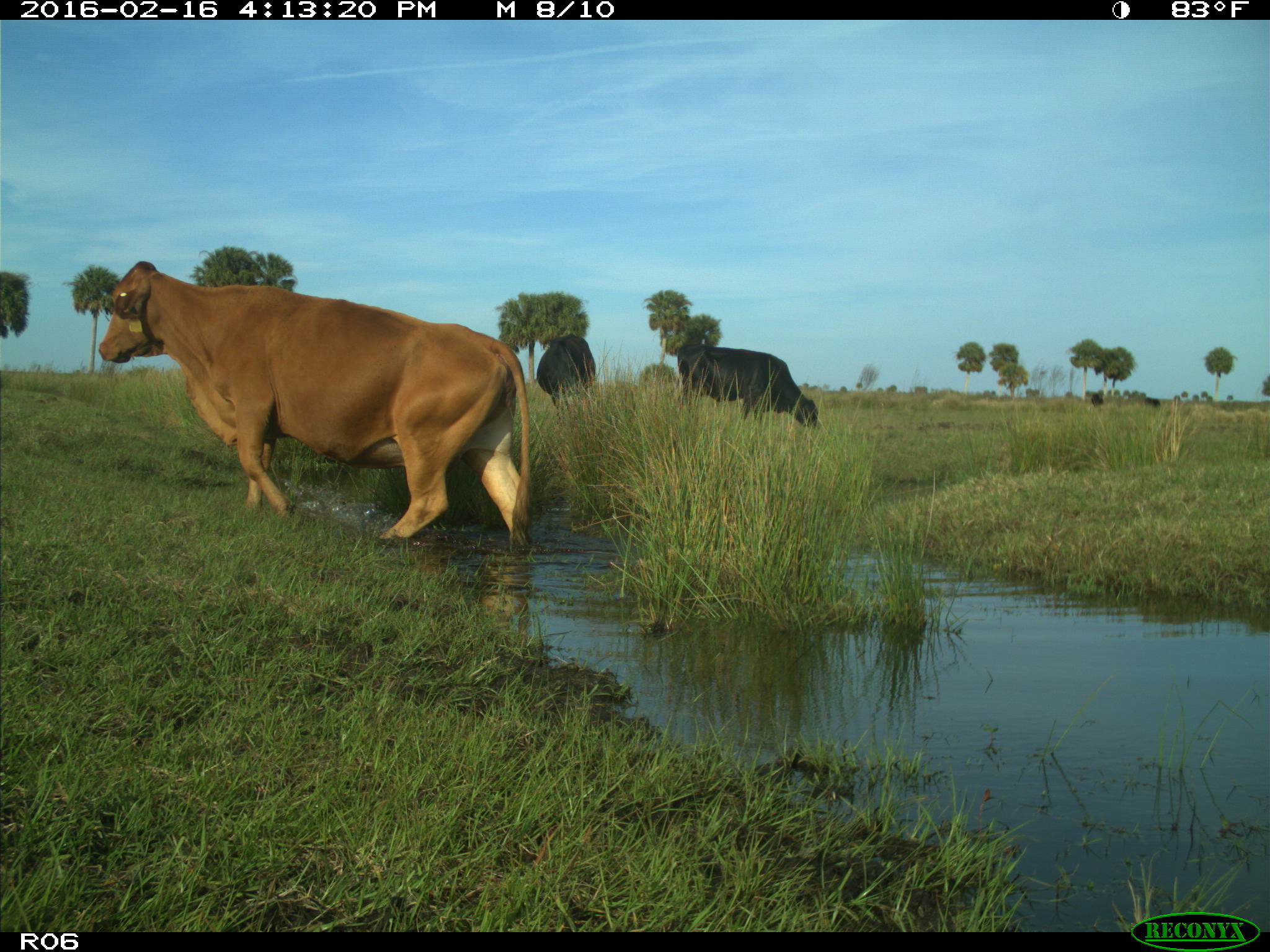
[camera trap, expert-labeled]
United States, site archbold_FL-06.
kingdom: Animalia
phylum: Chordata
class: Mammalia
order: Artiodactyla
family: Bovidae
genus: Bos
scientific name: Bos taurus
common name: domestic cow